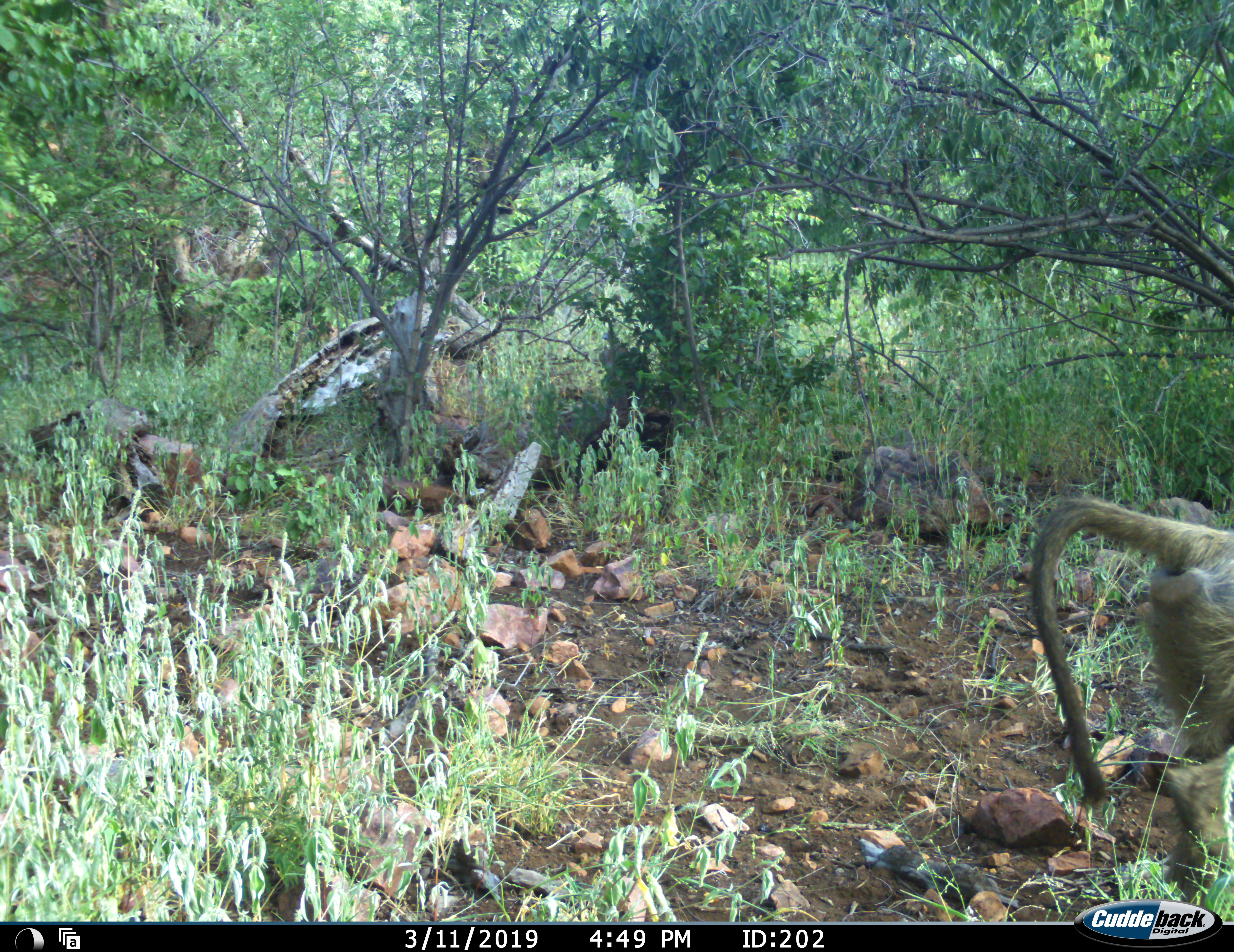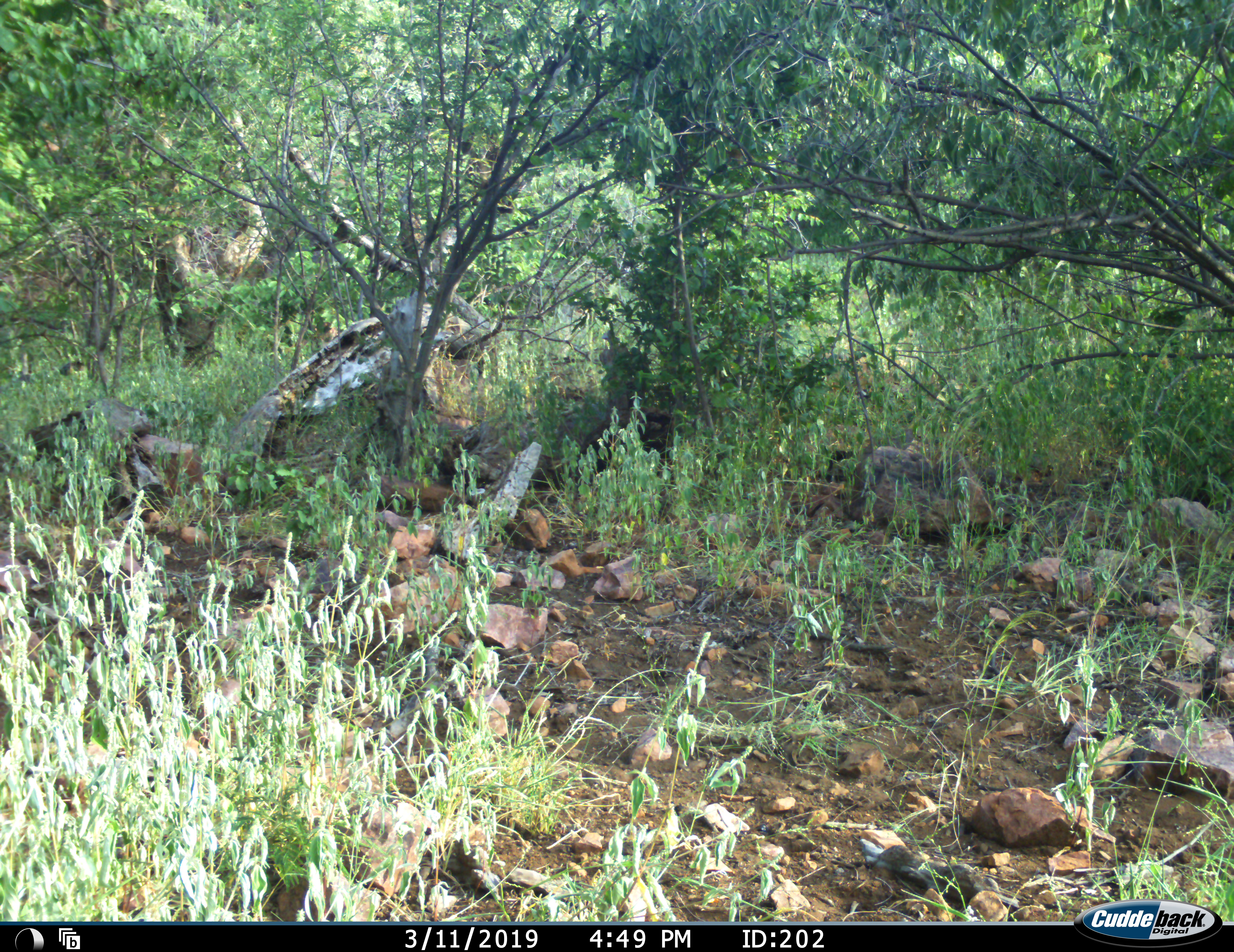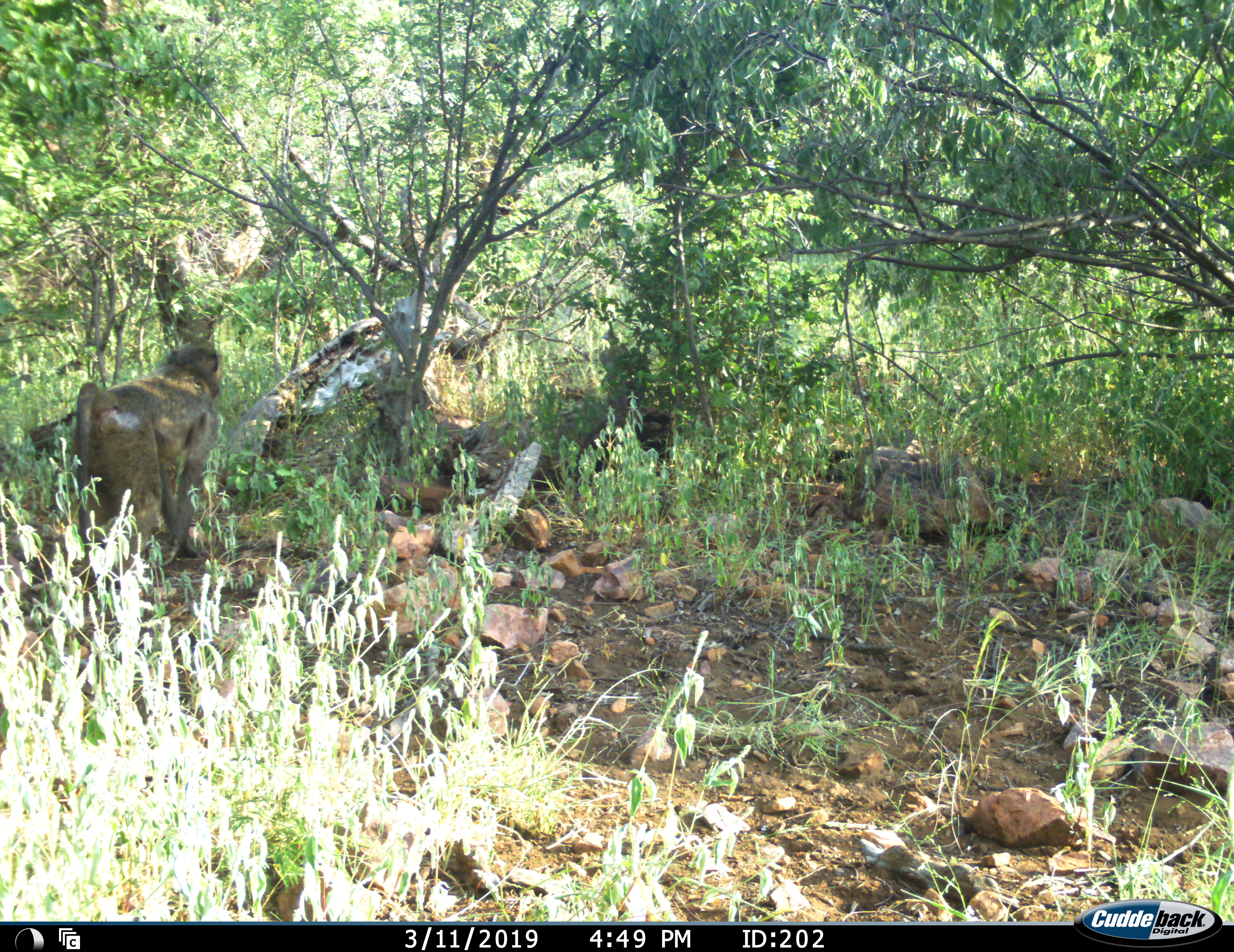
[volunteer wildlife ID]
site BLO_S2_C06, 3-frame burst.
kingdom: Animalia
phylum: Chordata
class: Mammalia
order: Primates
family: Cercopithecidae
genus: Papio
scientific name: Papio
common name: baboon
Baboon (Papio), count 1. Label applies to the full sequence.